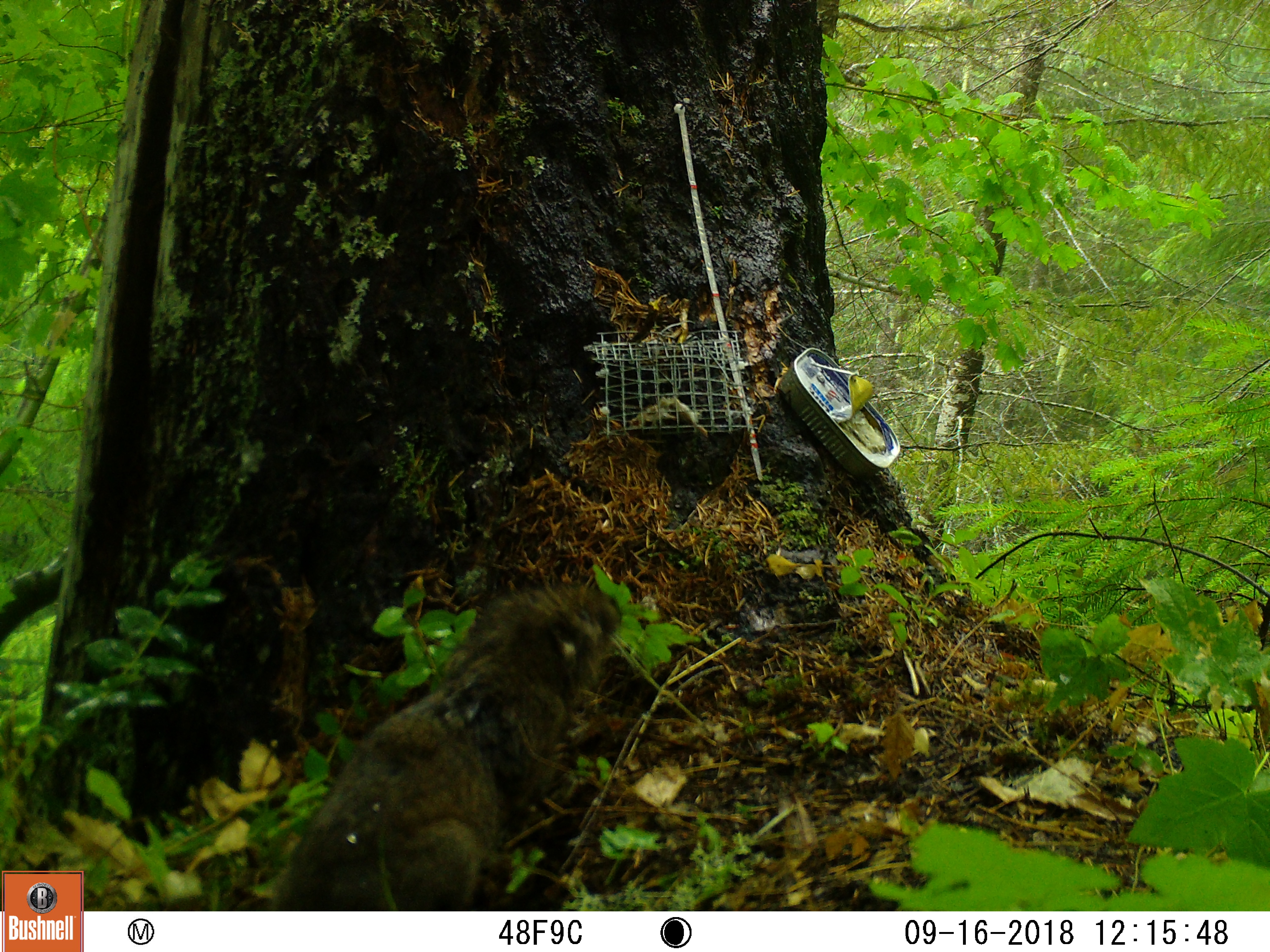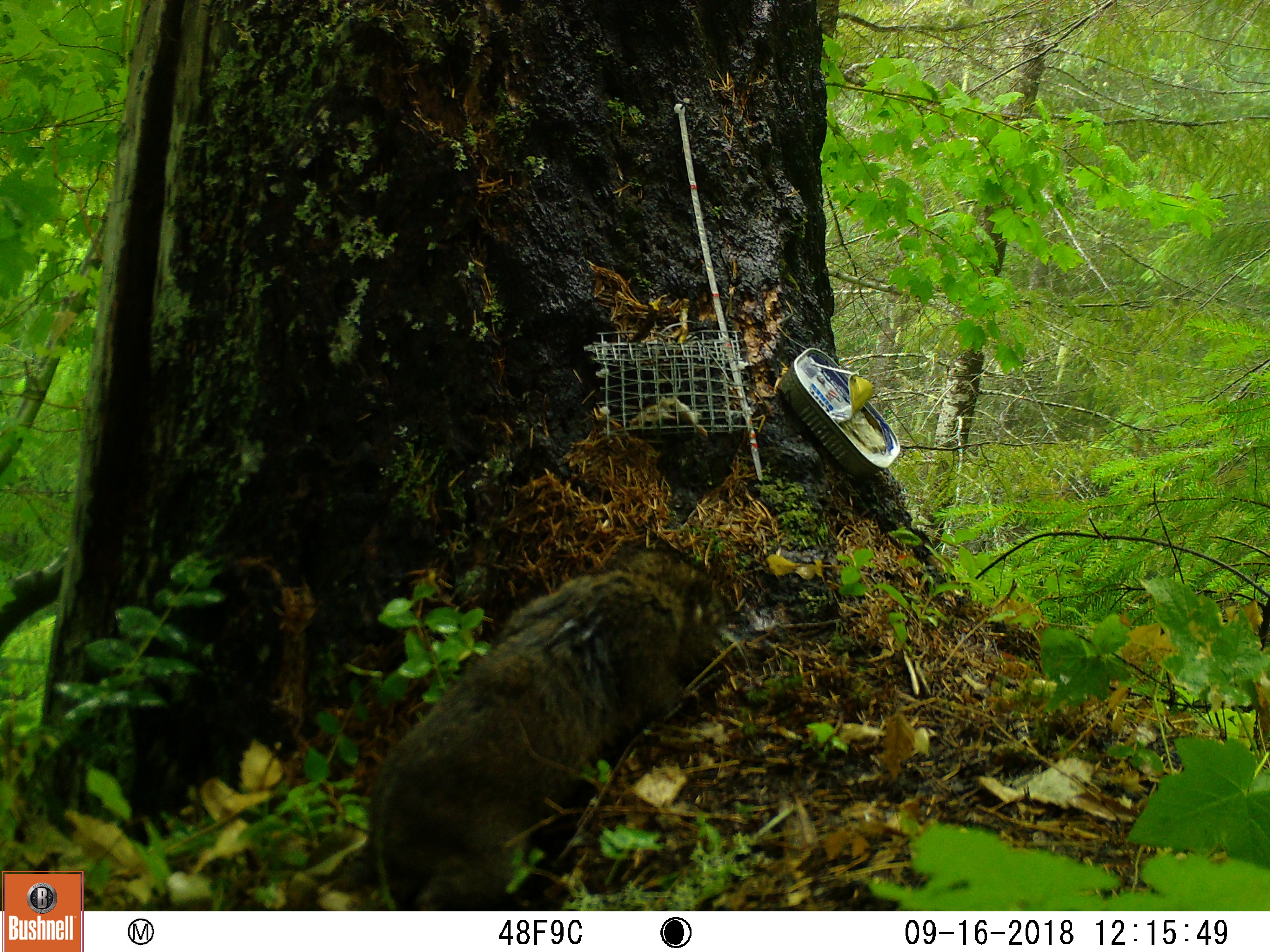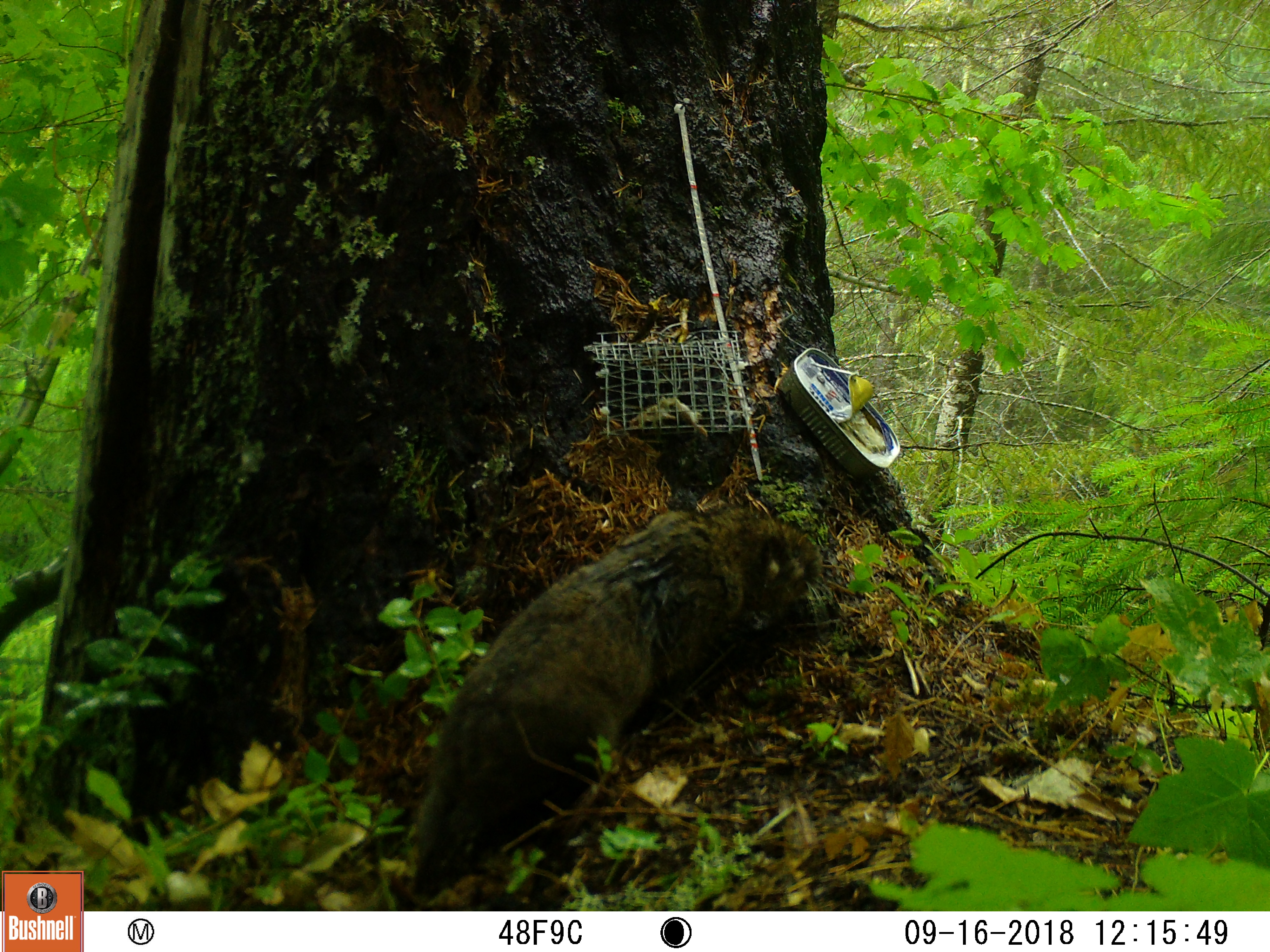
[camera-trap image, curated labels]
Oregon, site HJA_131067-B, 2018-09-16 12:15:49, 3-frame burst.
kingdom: Animalia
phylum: Chordata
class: Mammalia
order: Rodentia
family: Aplodontiidae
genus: Aplodontia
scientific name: Aplodontia rufa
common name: mountain beaver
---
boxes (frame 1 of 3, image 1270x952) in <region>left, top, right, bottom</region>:
mountain beaver: <region>273, 558, 689, 910</region>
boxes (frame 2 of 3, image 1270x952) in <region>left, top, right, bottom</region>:
mountain beaver: <region>355, 532, 743, 908</region>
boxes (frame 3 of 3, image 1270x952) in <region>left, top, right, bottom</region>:
mountain beaver: <region>387, 501, 833, 908</region>